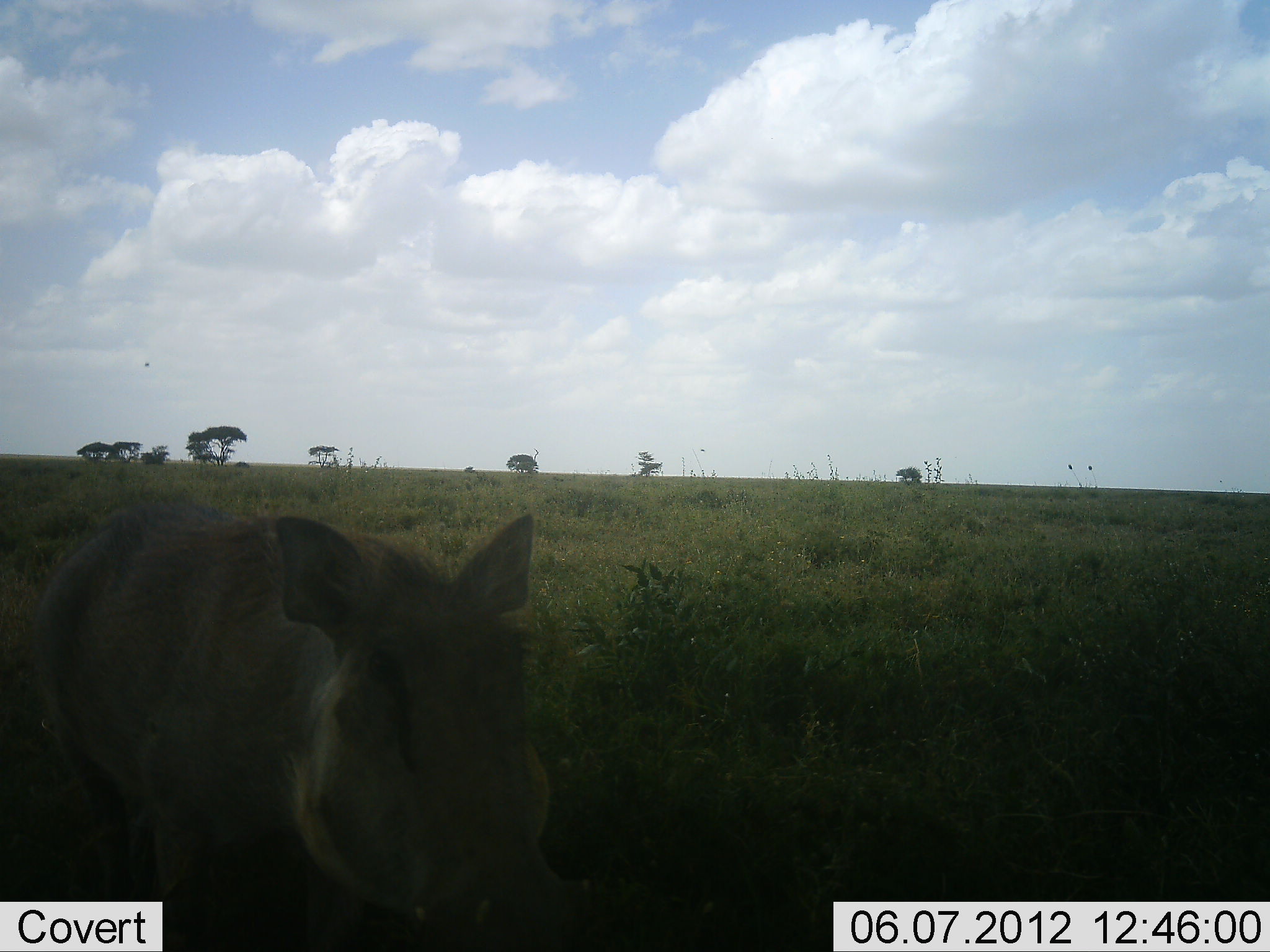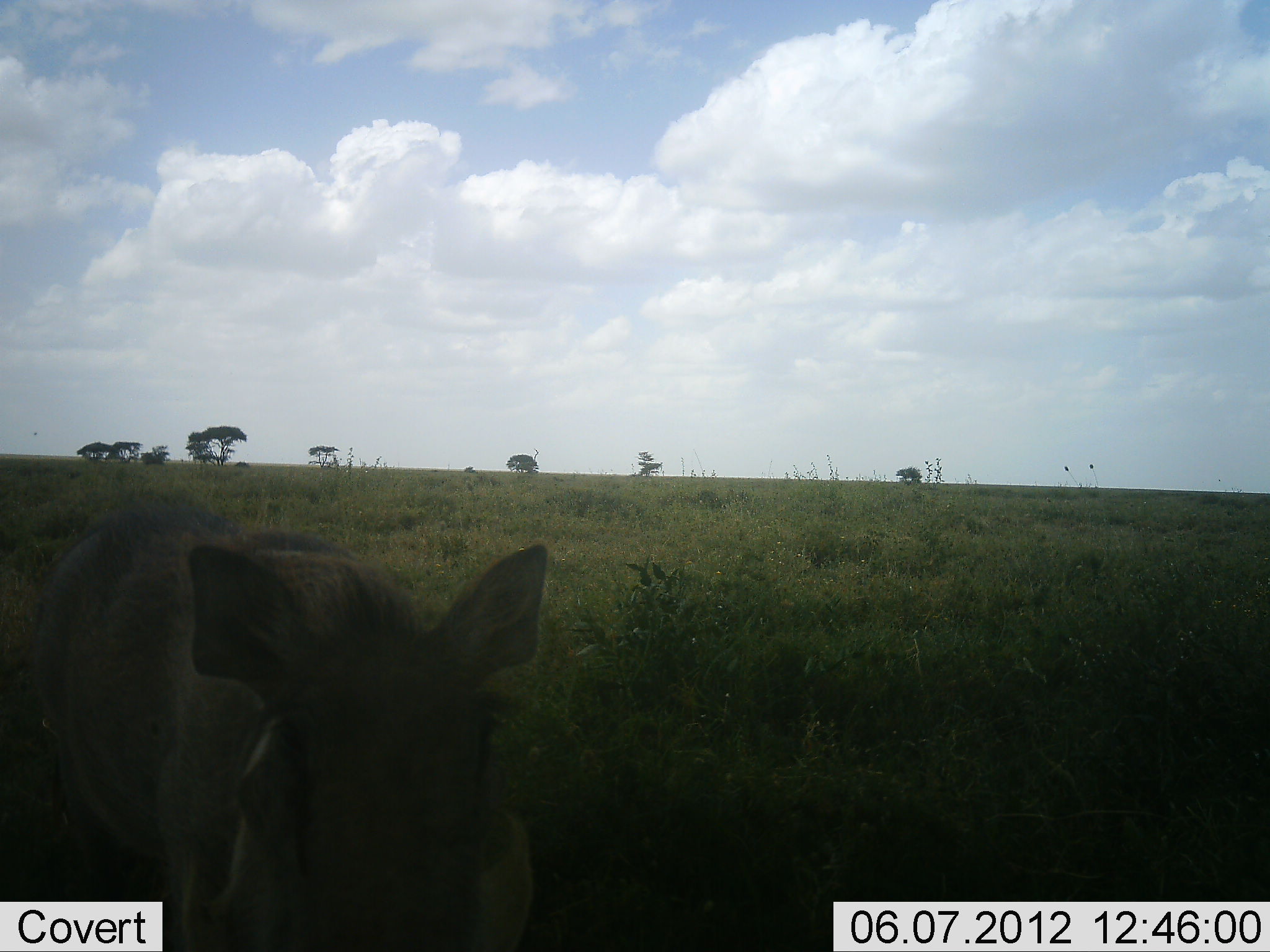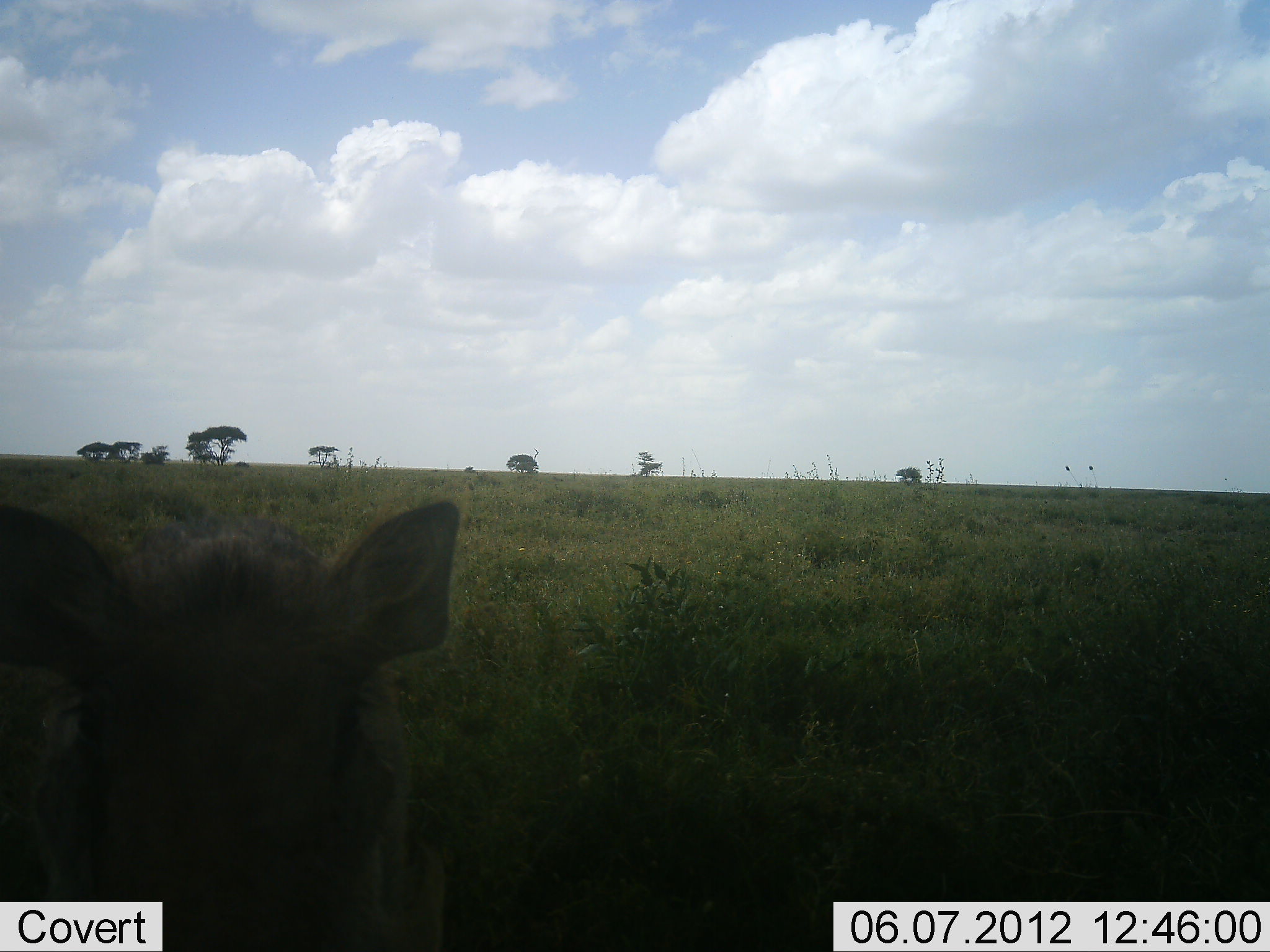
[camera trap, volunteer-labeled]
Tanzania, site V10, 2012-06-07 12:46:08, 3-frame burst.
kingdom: Animalia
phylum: Chordata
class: Mammalia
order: Artiodactyla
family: Suidae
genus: Phacochoerus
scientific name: Phacochoerus africanus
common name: warthog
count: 1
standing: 70%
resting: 0%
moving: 30%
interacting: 0%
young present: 0%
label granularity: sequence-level